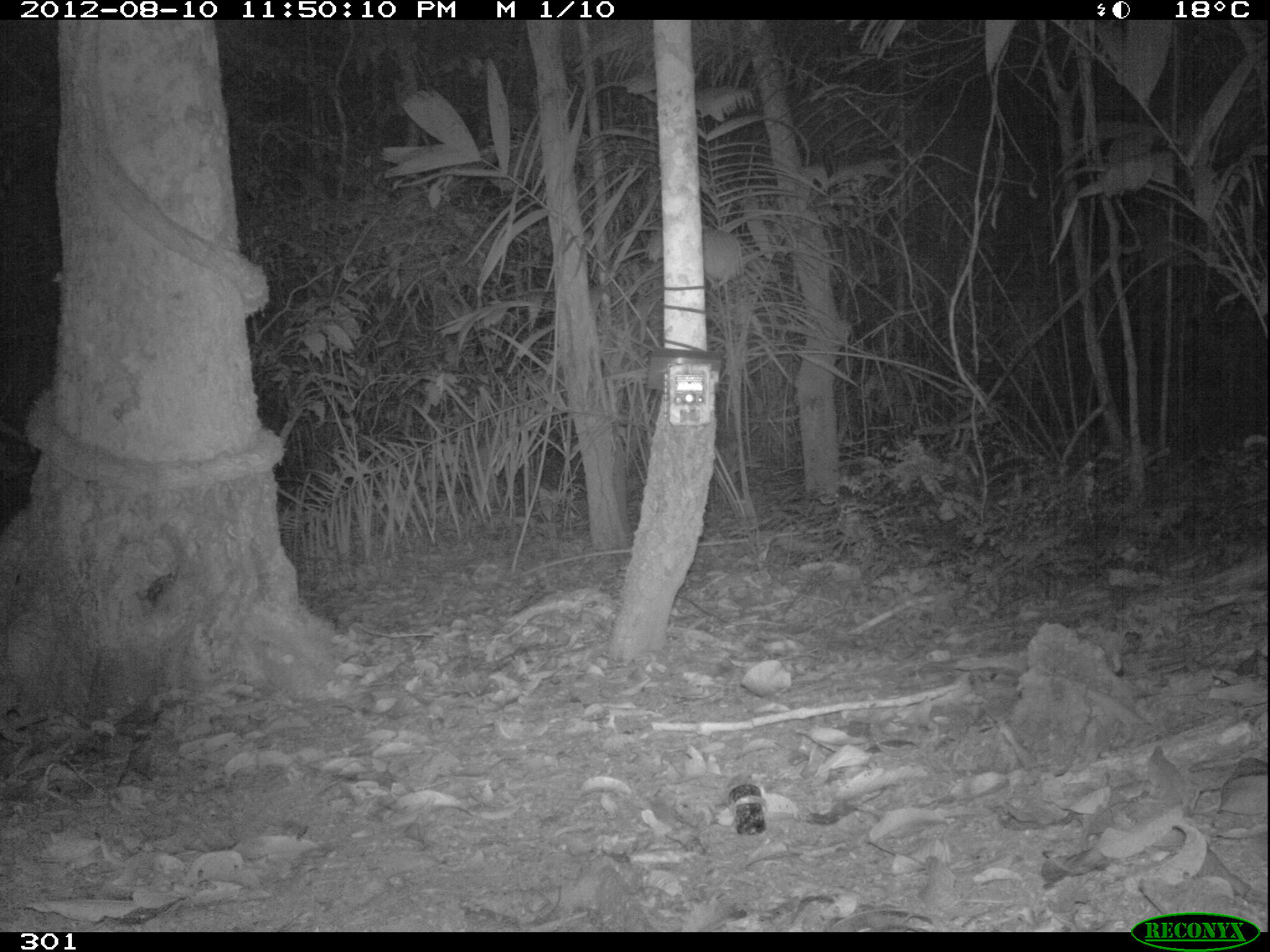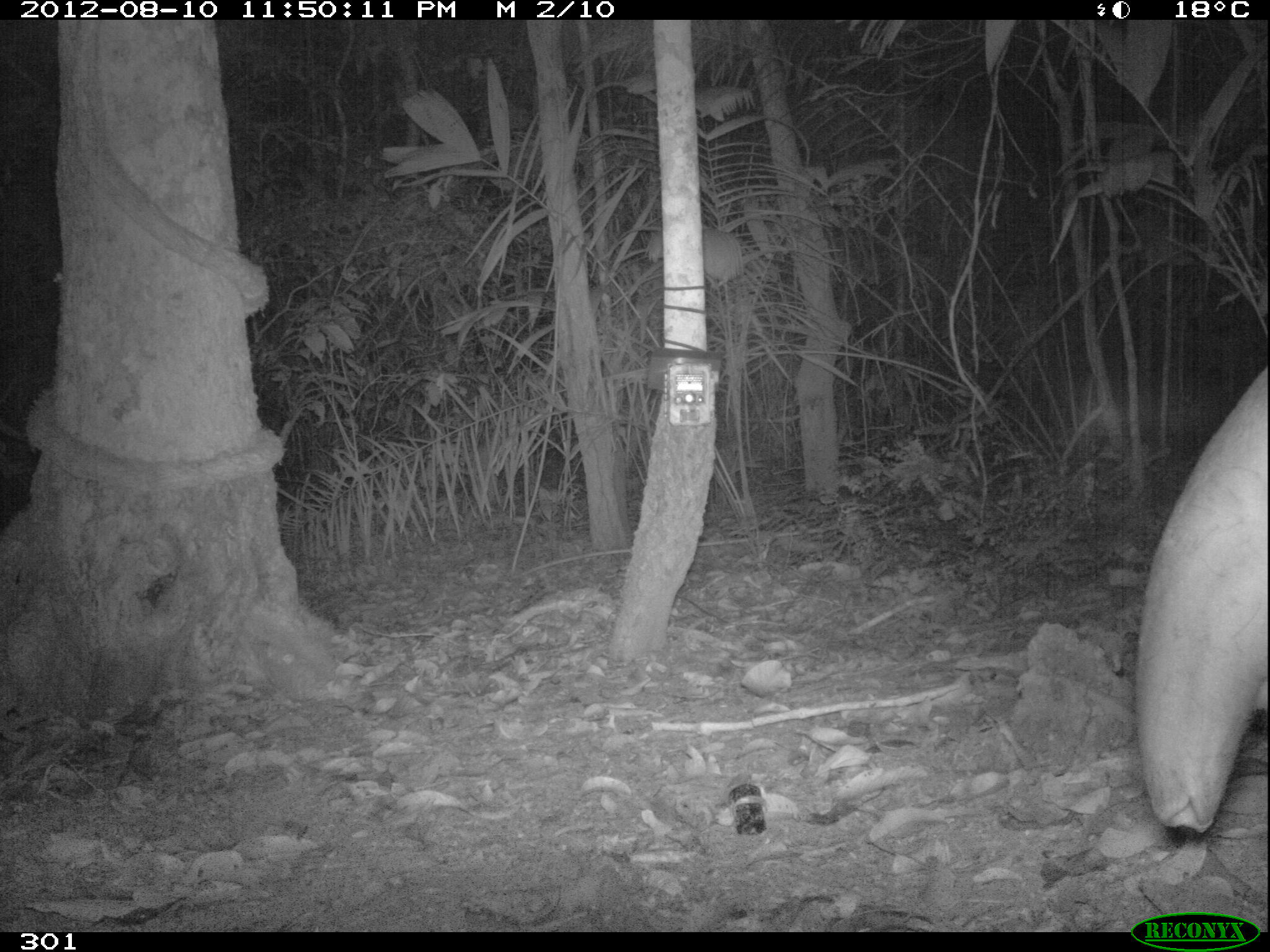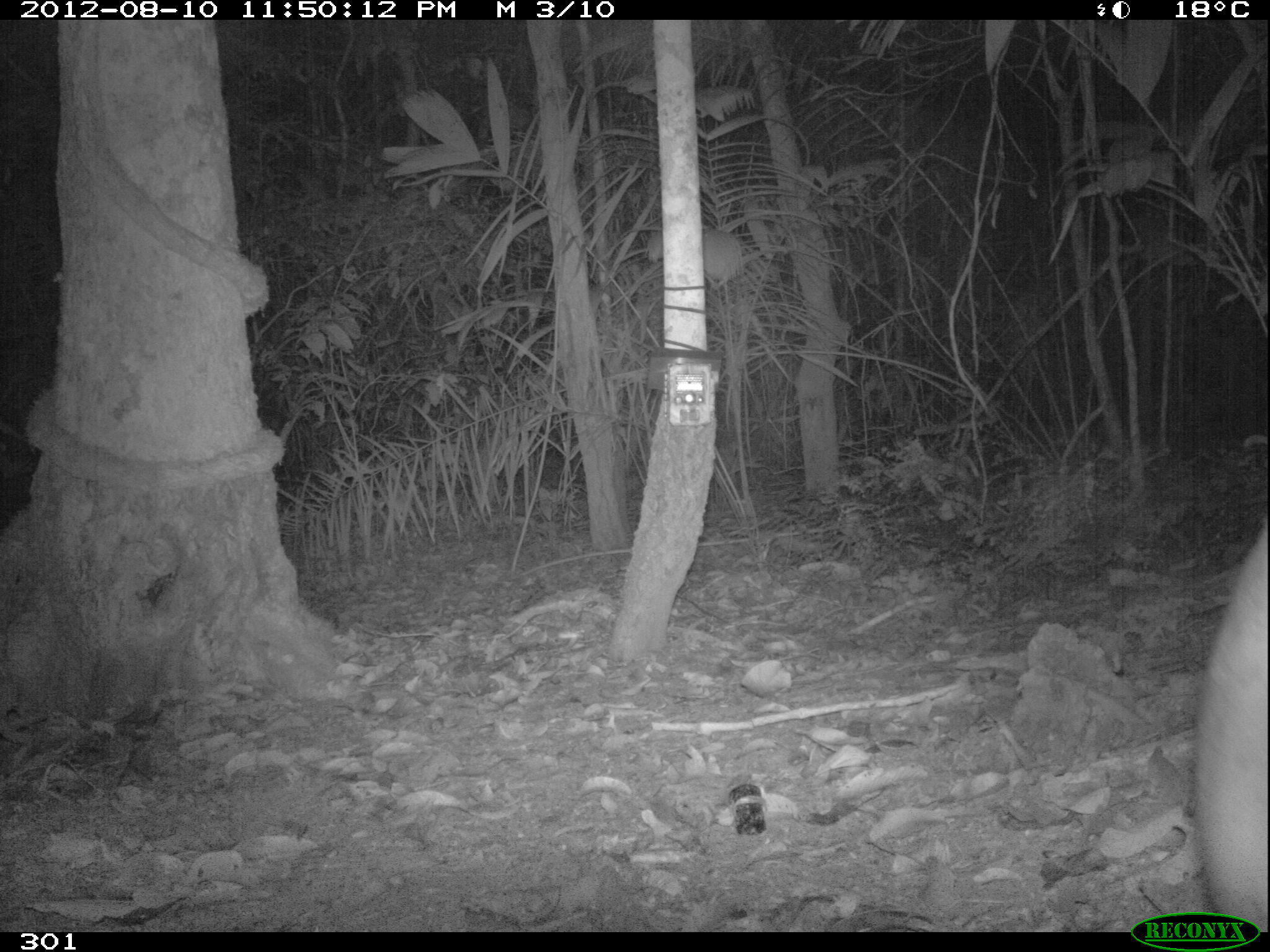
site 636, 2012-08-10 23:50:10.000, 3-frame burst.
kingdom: Animalia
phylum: Chordata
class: Mammalia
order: Perissodactyla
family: Tapiridae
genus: Tapirus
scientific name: Tapirus terrestris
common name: south american tapir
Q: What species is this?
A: Tapirus terrestris (south american tapir).